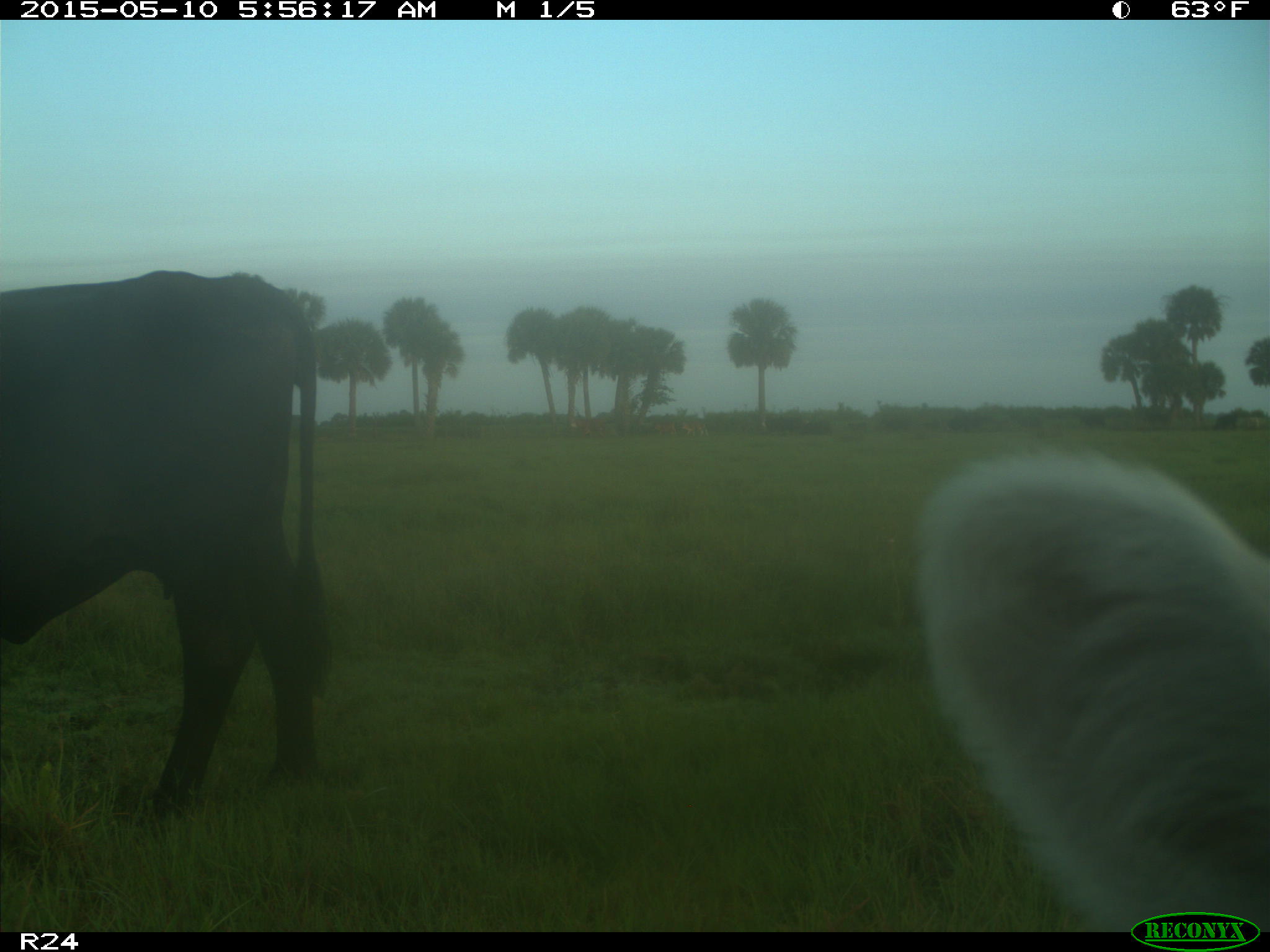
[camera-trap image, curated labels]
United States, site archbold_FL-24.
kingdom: Animalia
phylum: Chordata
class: Mammalia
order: Artiodactyla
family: Bovidae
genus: Bos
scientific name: Bos taurus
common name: domestic cow